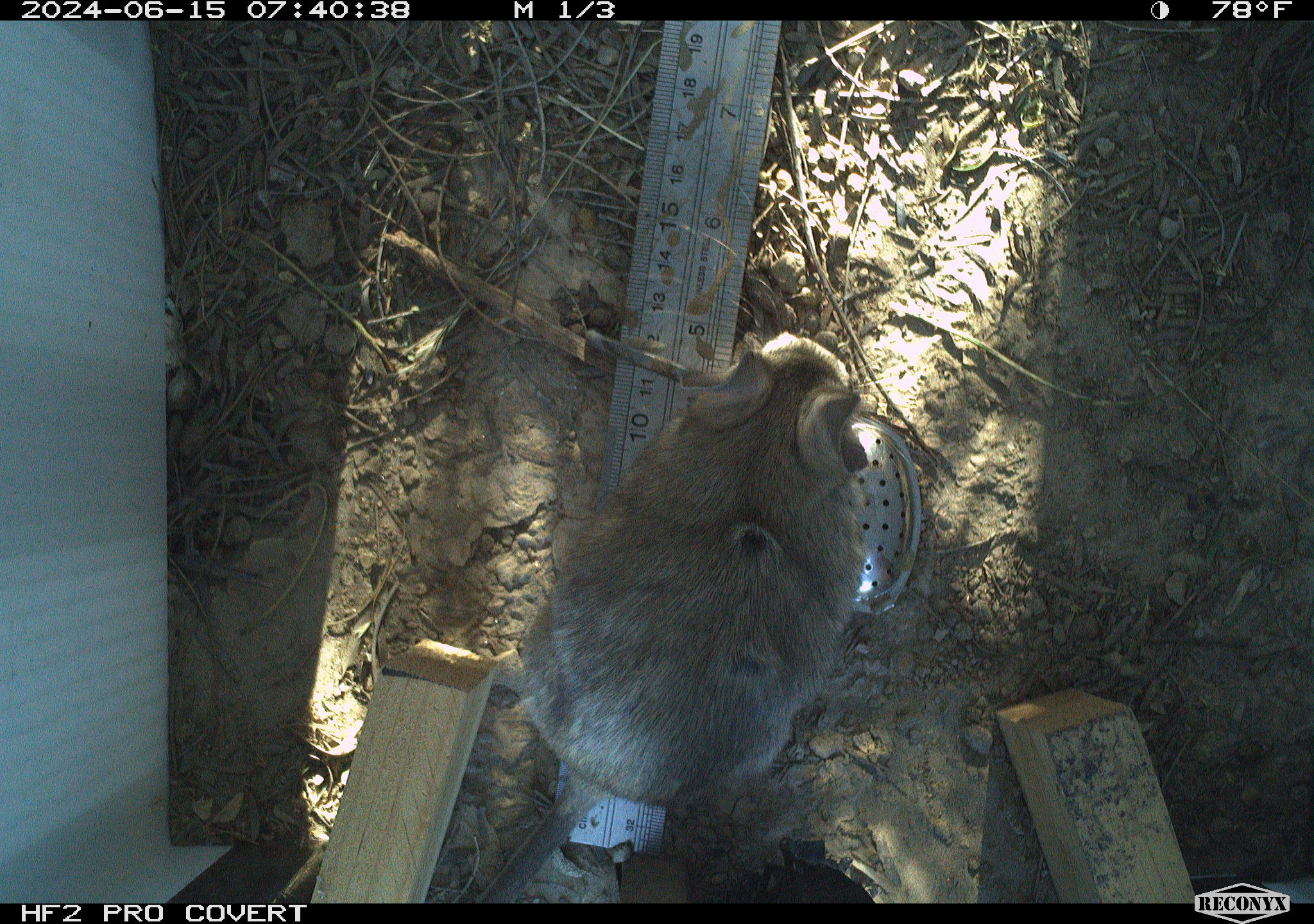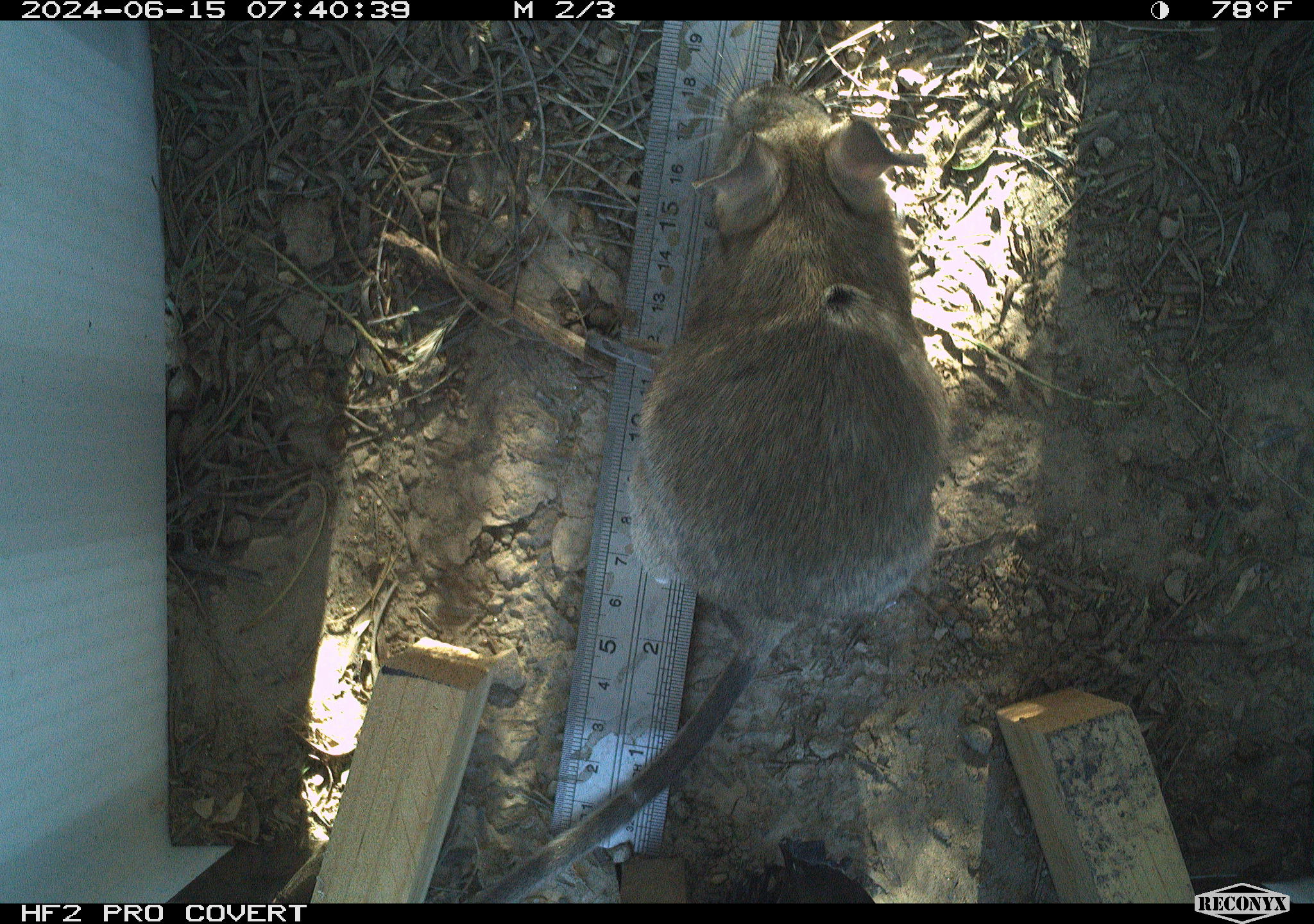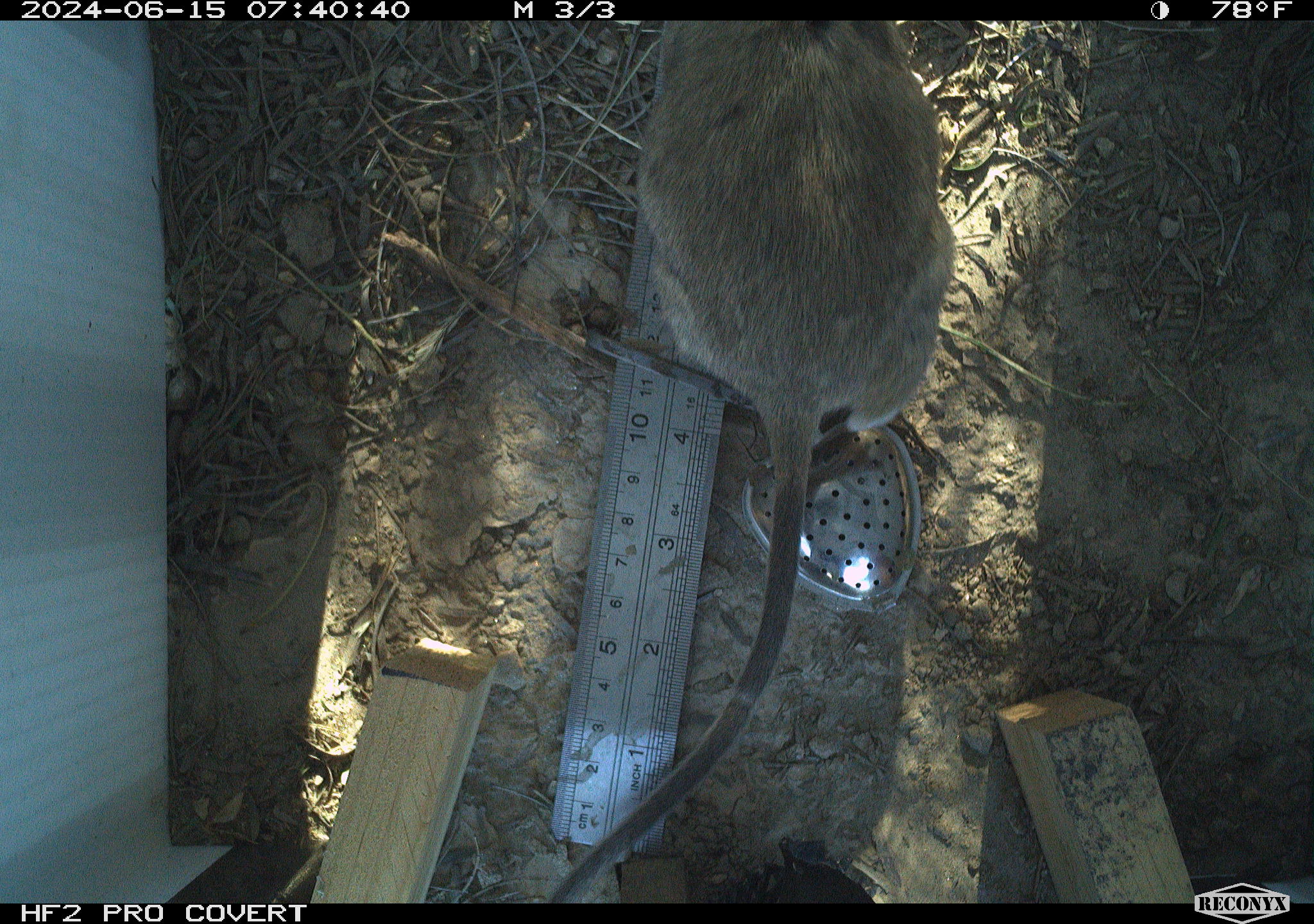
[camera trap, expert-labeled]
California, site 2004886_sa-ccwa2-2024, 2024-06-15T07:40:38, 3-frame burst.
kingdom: Animalia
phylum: Chordata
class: Mammalia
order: Rodentia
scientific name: Rodentia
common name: woodrat or rat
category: woodrat or rat species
Woodrat or rat species (woodrat or rat) (Rodentia).